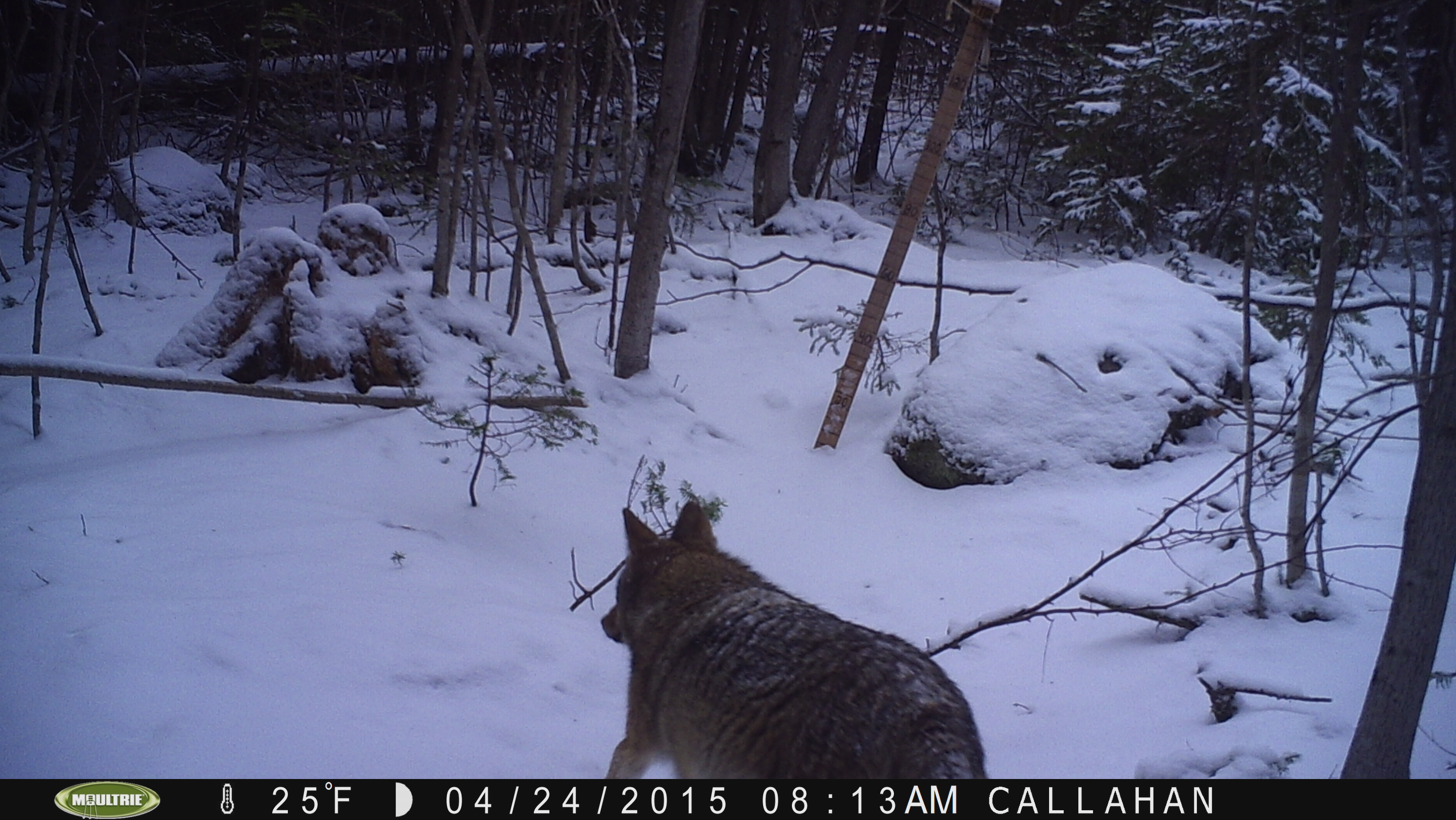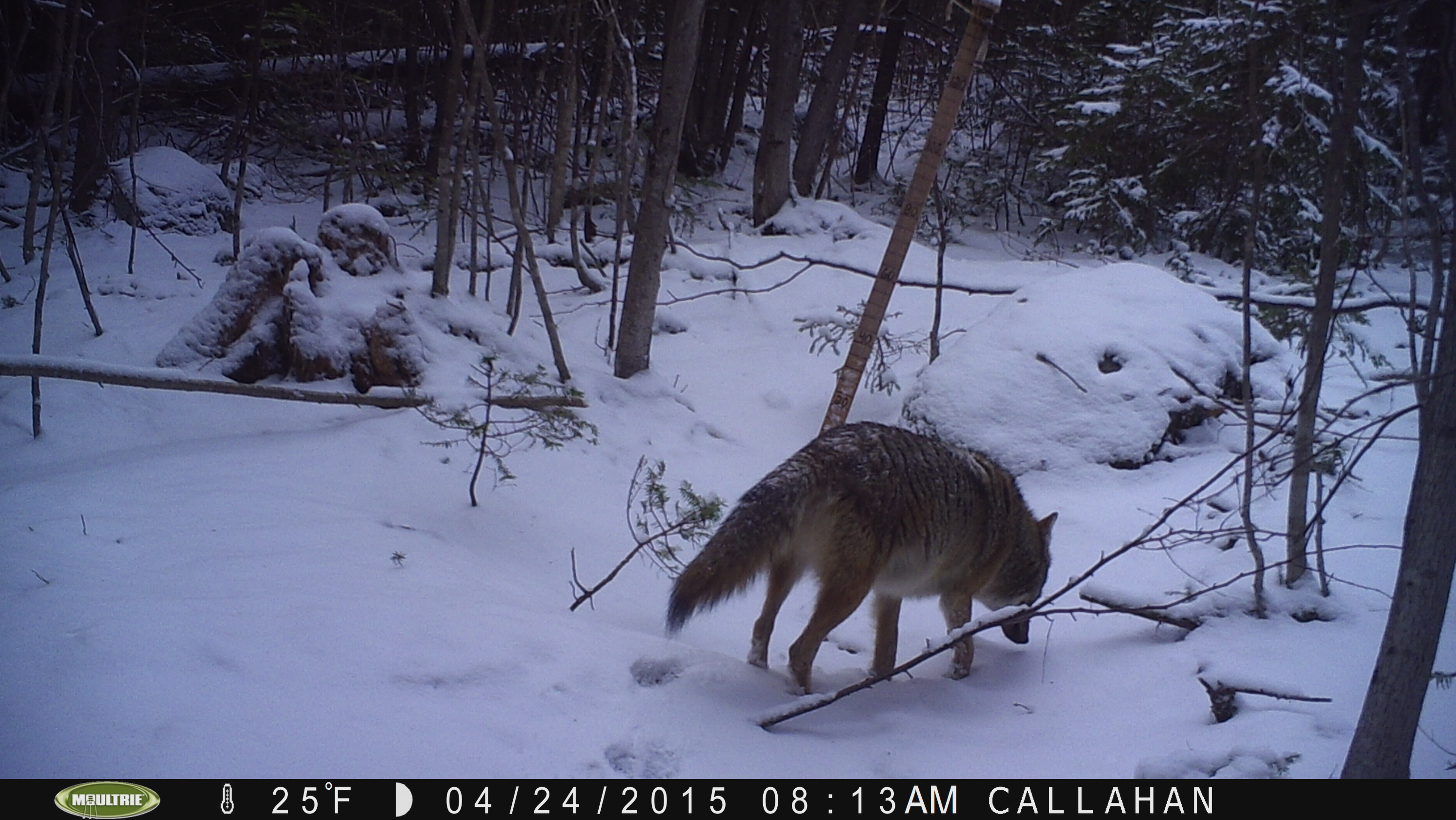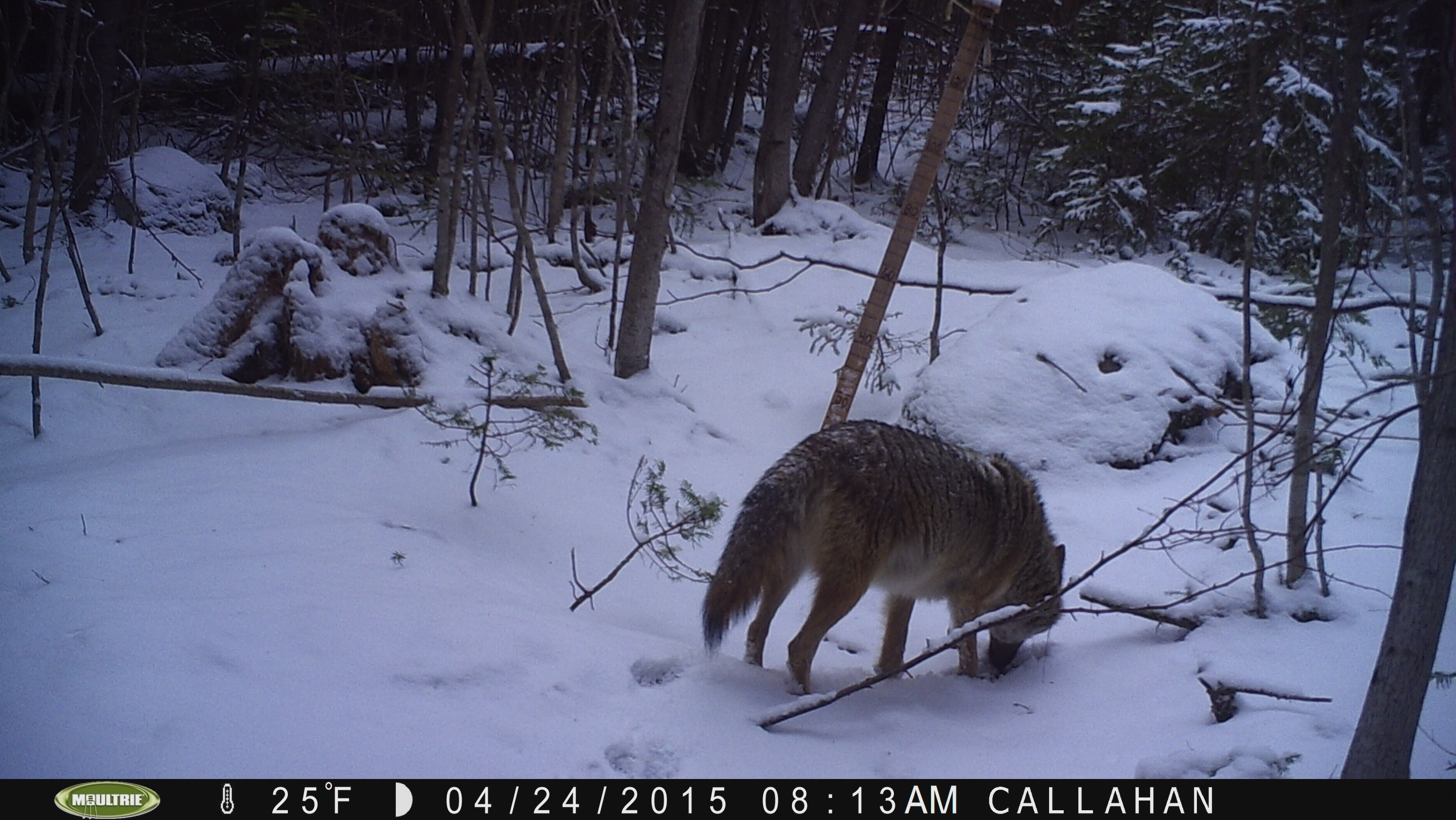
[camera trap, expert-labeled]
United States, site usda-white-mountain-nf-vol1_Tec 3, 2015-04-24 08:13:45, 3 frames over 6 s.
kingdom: Animalia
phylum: Chordata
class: Mammalia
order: Carnivora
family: Canidae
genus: Canis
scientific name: Canis latrans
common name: coyote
Coyote (Canis latrans).